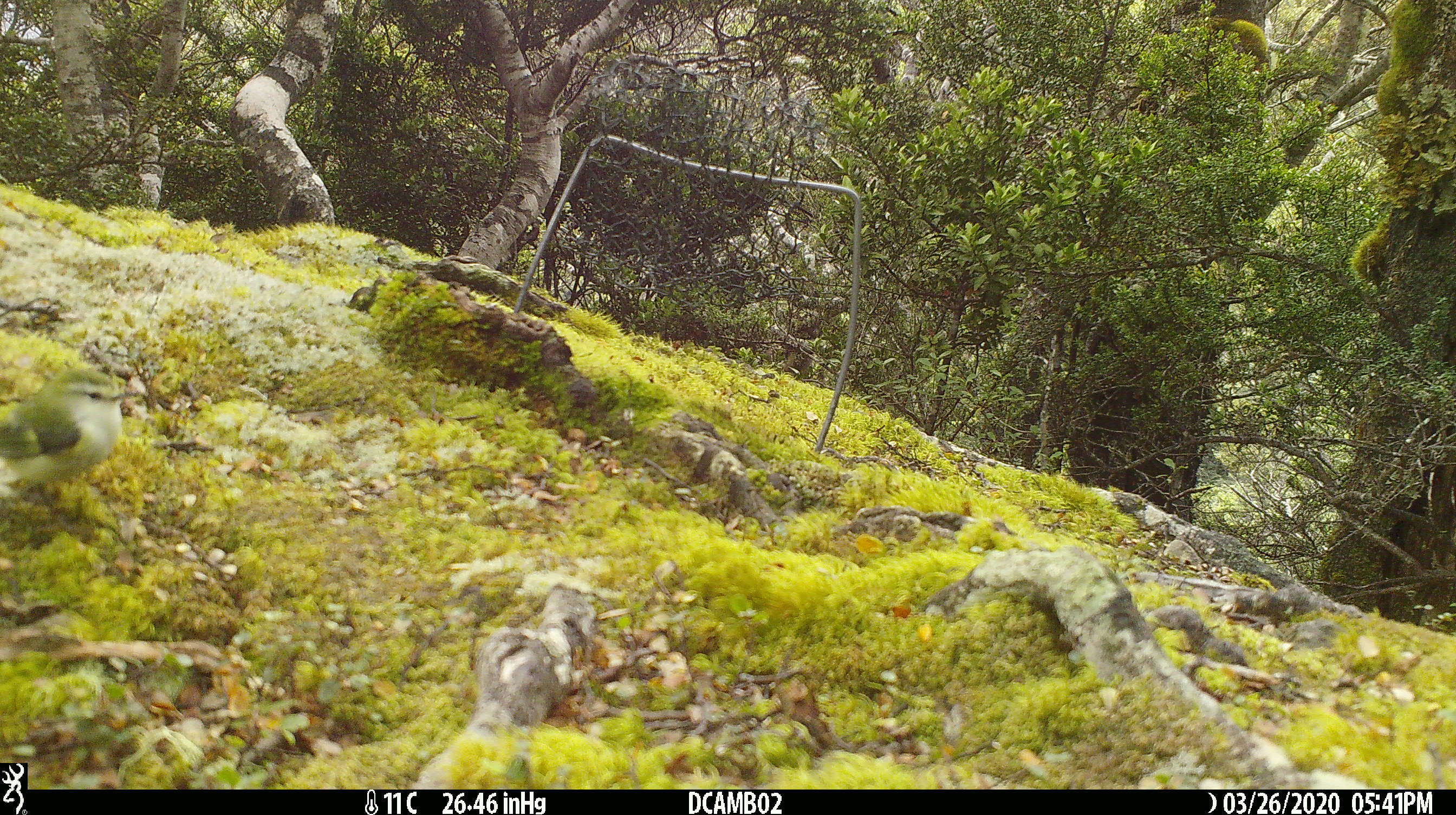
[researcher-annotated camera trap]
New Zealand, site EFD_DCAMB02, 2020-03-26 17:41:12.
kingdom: Animalia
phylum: Chordata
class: Aves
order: Passeriformes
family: Acanthisittidae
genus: Acanthisitta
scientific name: Acanthisitta chloris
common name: rifleman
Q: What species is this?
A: Rifleman (Acanthisitta chloris).